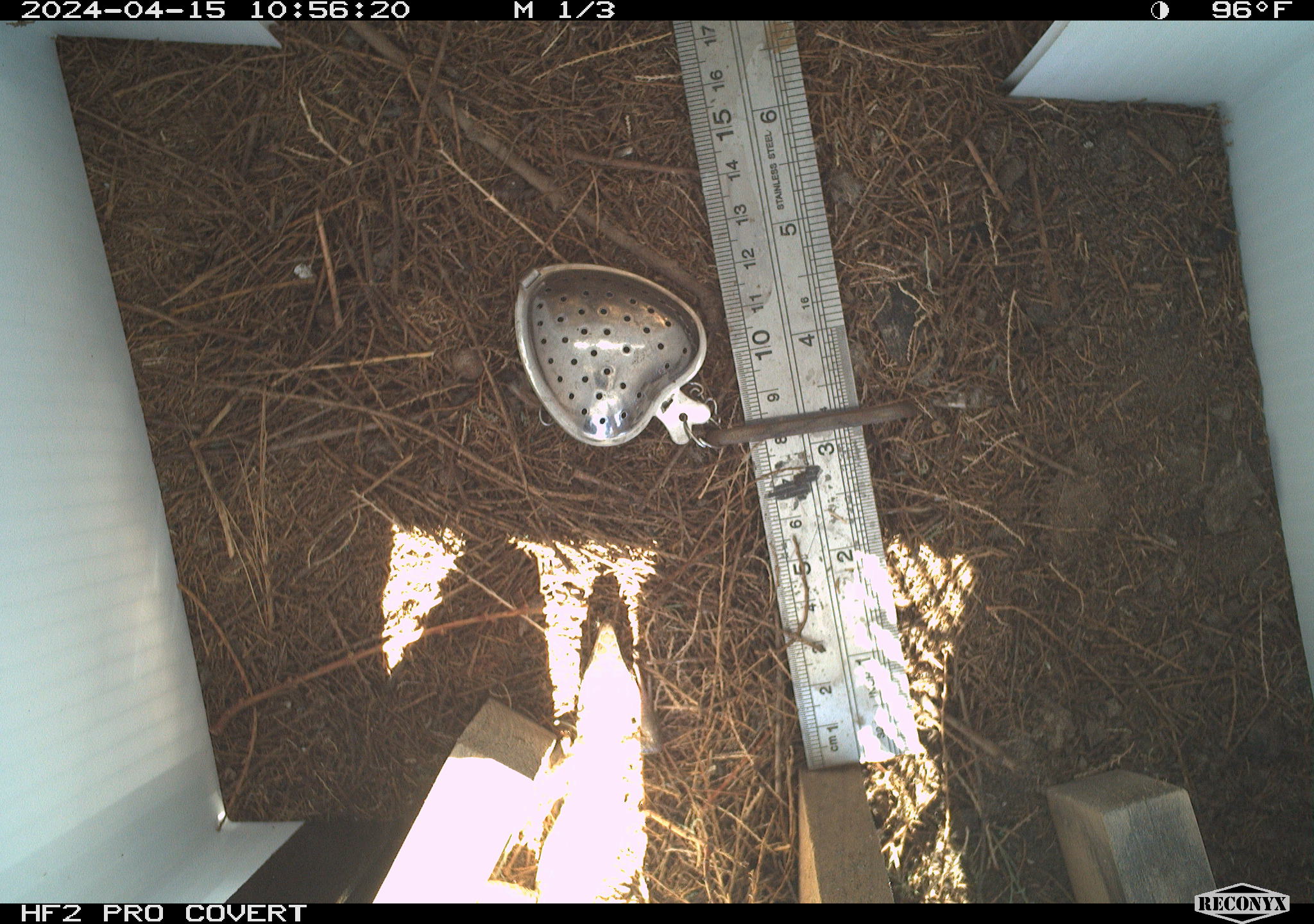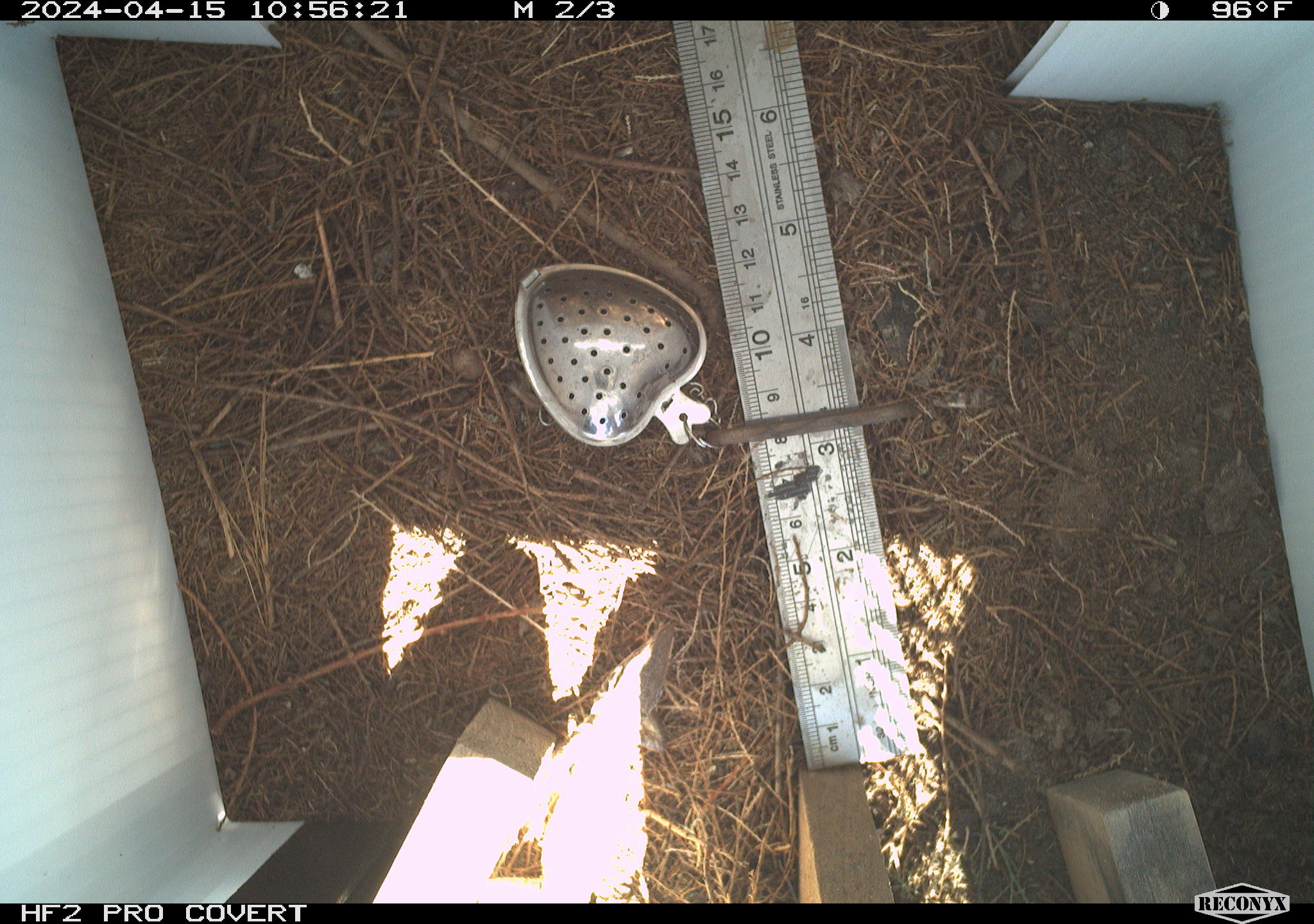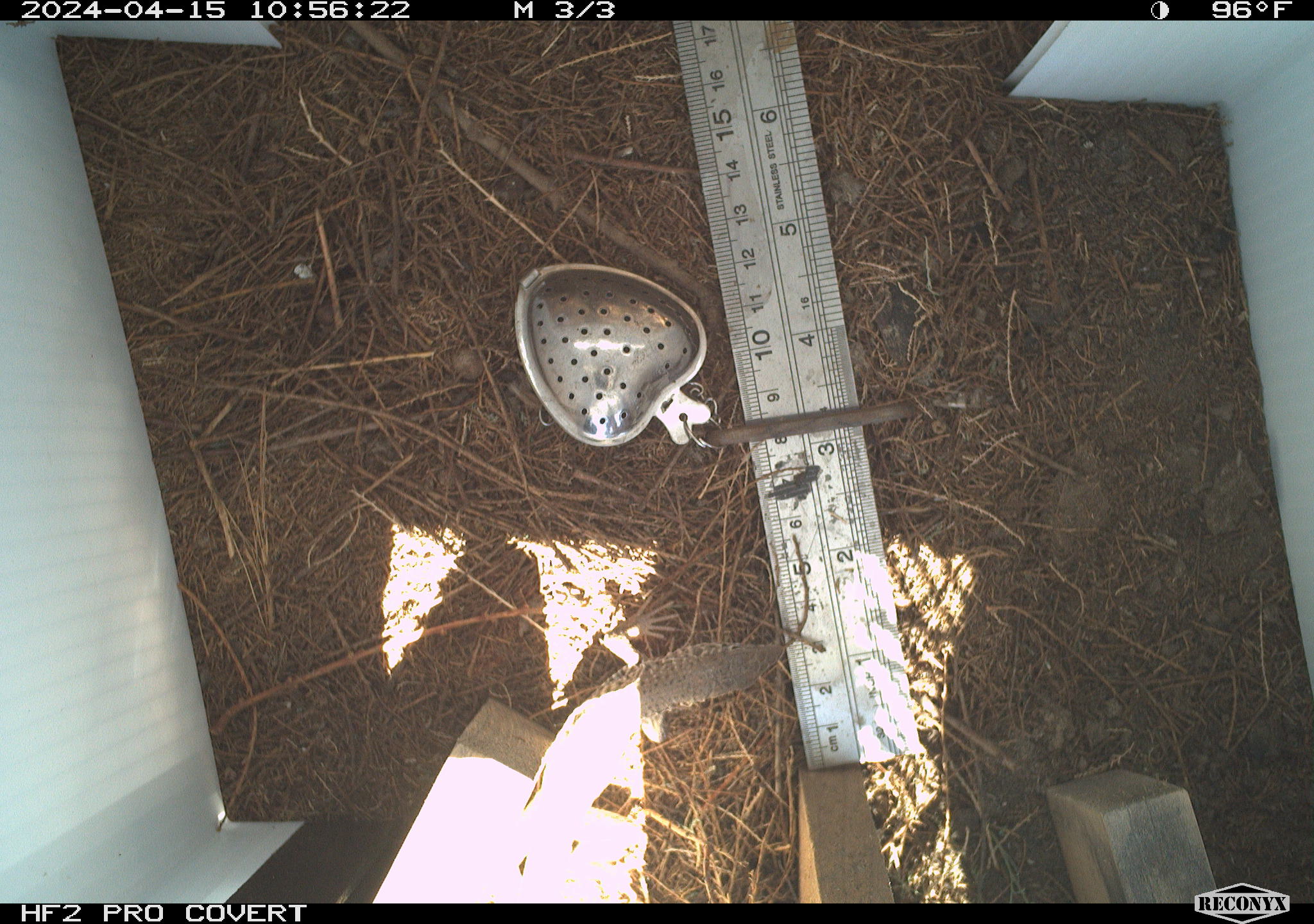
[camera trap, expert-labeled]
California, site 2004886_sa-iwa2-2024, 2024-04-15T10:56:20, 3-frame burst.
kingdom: Animalia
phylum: Chordata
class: Reptilia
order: Squamata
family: Phrynosomatidae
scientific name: Phrynosomatidae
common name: phrynosomatid lizards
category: phrynosomatidae family